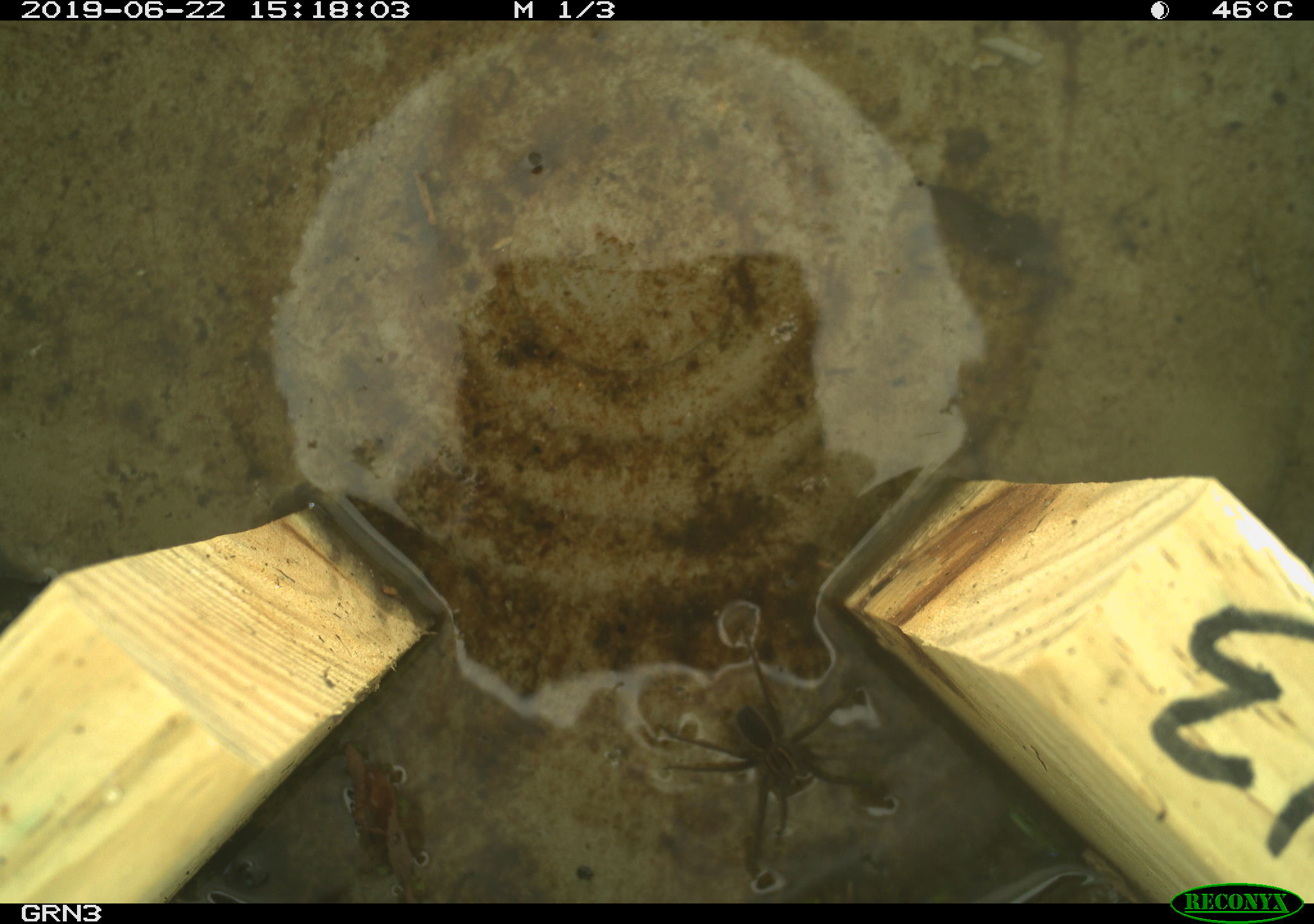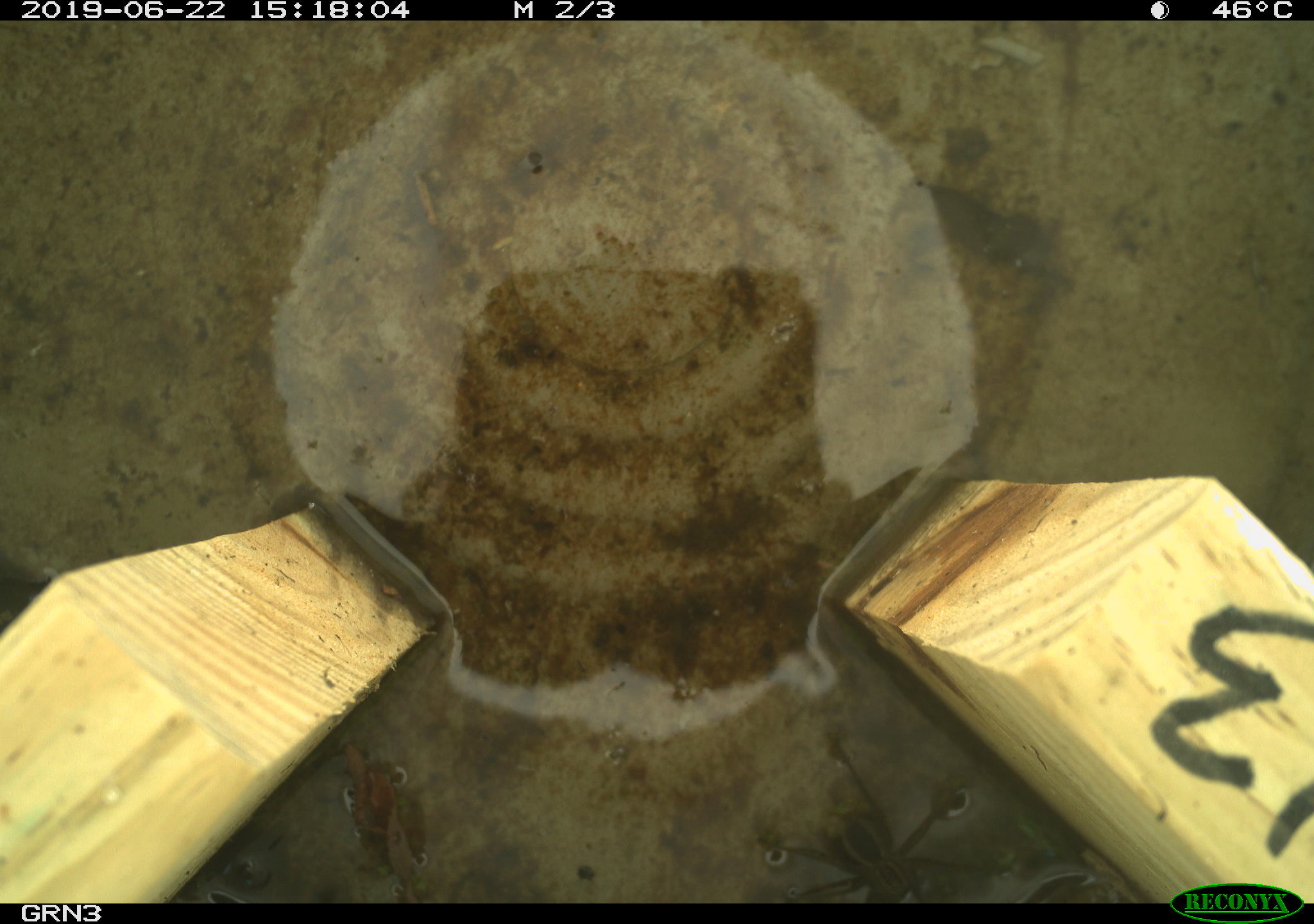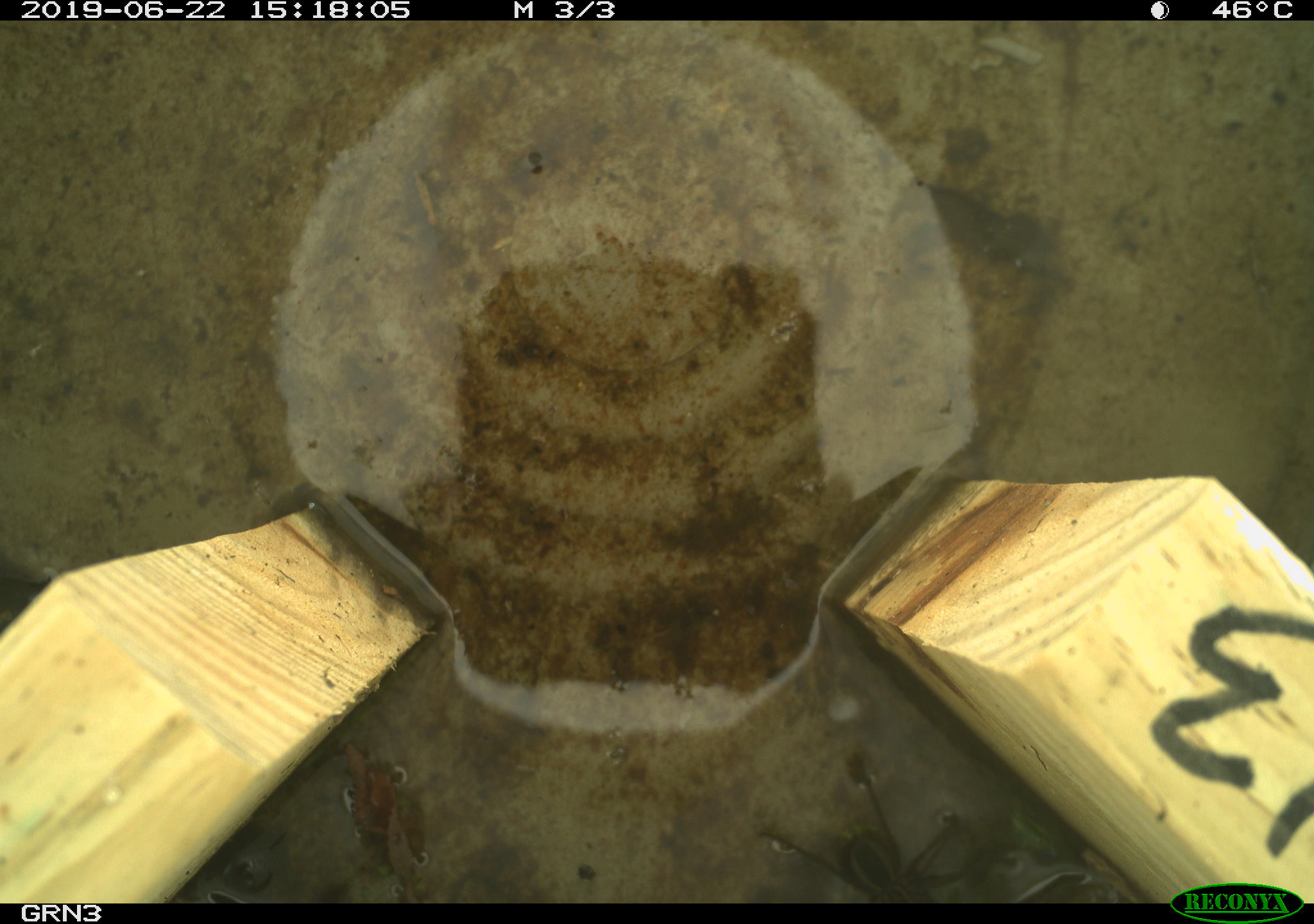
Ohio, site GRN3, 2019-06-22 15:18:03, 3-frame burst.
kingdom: Animalia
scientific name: Animalia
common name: animal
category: invertebrate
Invertebrate (animal) (Animalia).